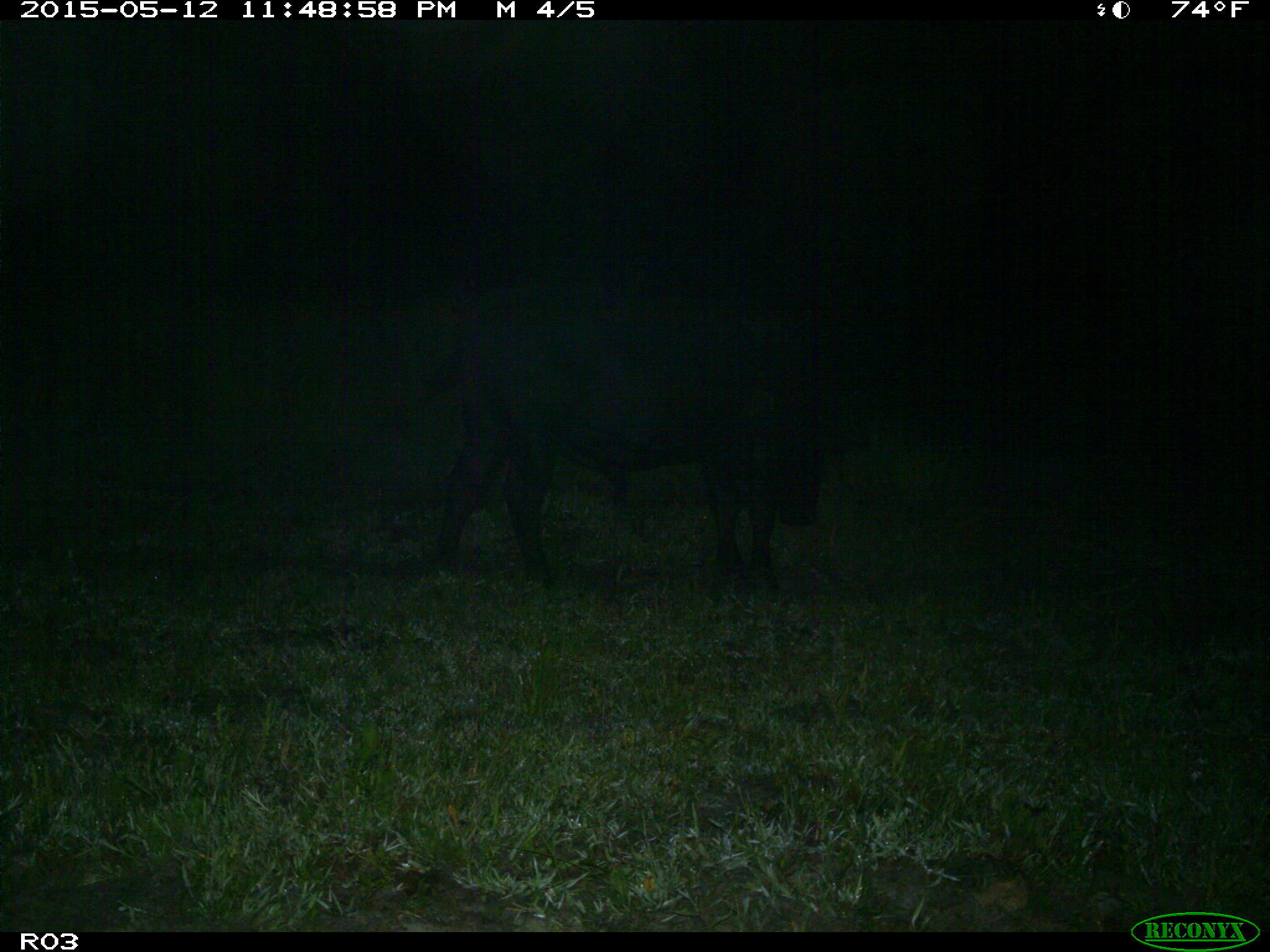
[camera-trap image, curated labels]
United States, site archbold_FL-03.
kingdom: Animalia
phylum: Chordata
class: Mammalia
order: Artiodactyla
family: Bovidae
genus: Bos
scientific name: Bos taurus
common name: domestic cow